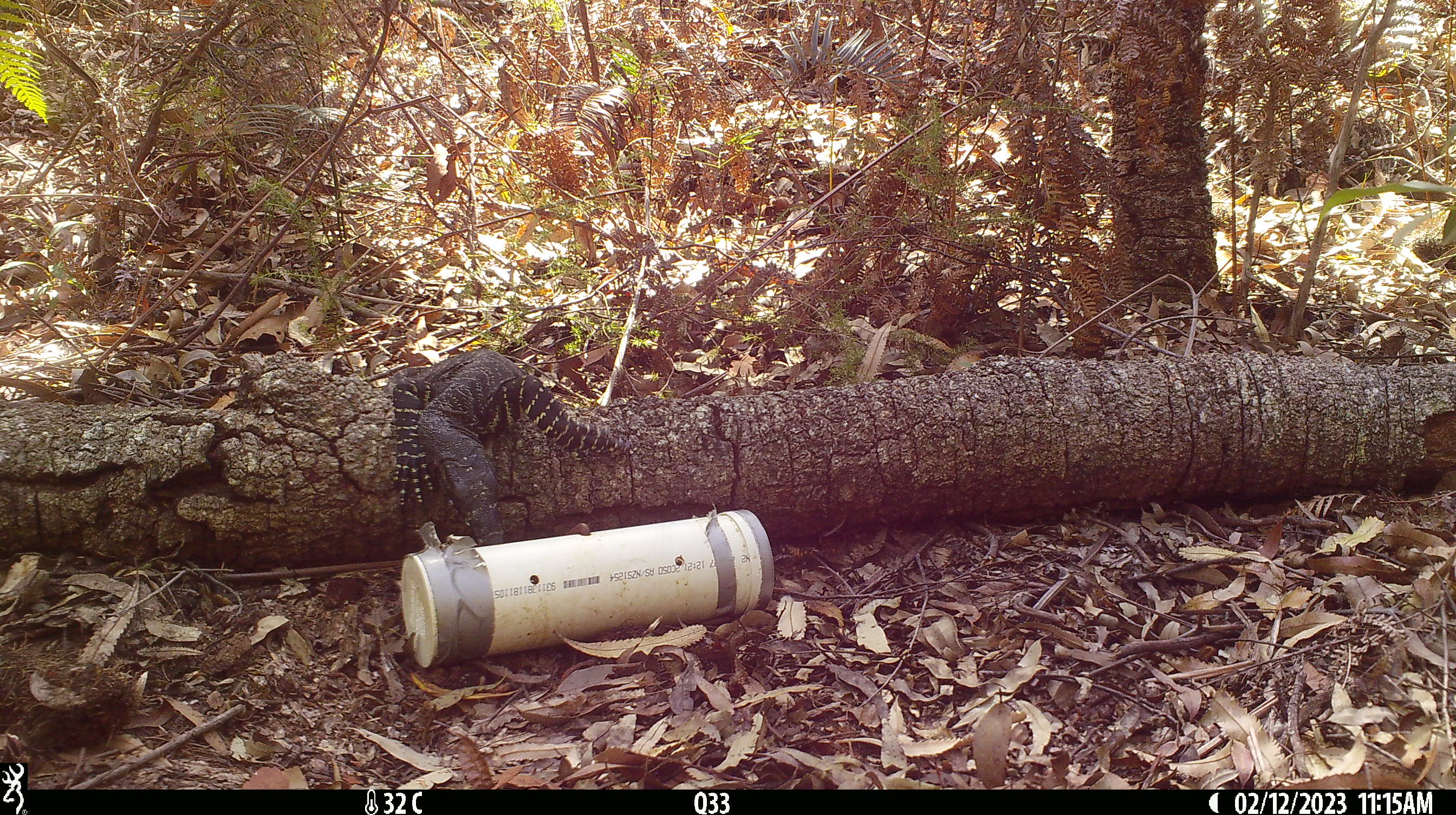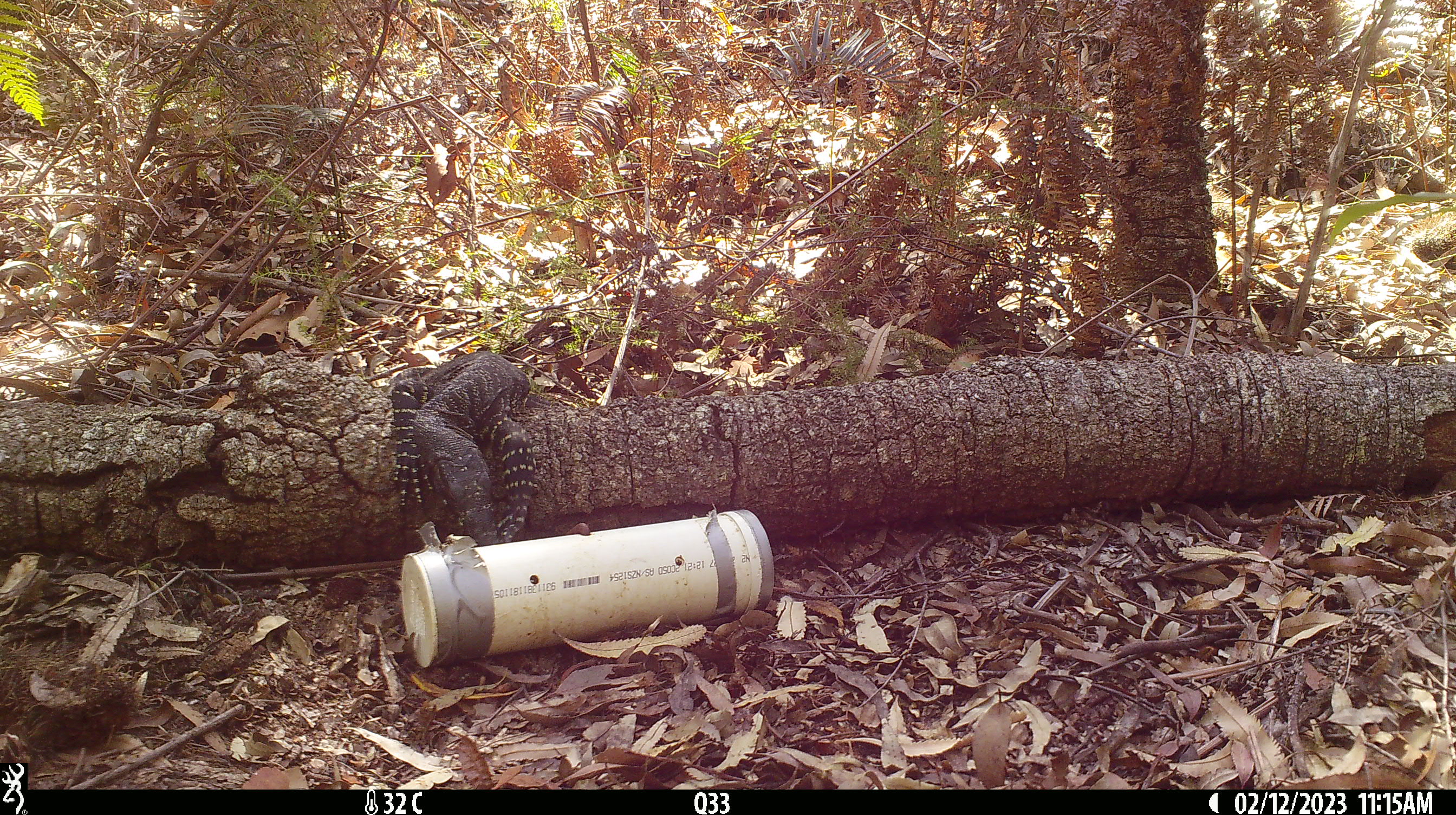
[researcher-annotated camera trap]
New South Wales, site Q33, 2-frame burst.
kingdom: Animalia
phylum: Chordata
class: Reptilia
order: Squamata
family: Varanidae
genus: Varanus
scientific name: Varanus varius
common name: lace monitor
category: goanna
Goanna (lace monitor) (Varanus varius).